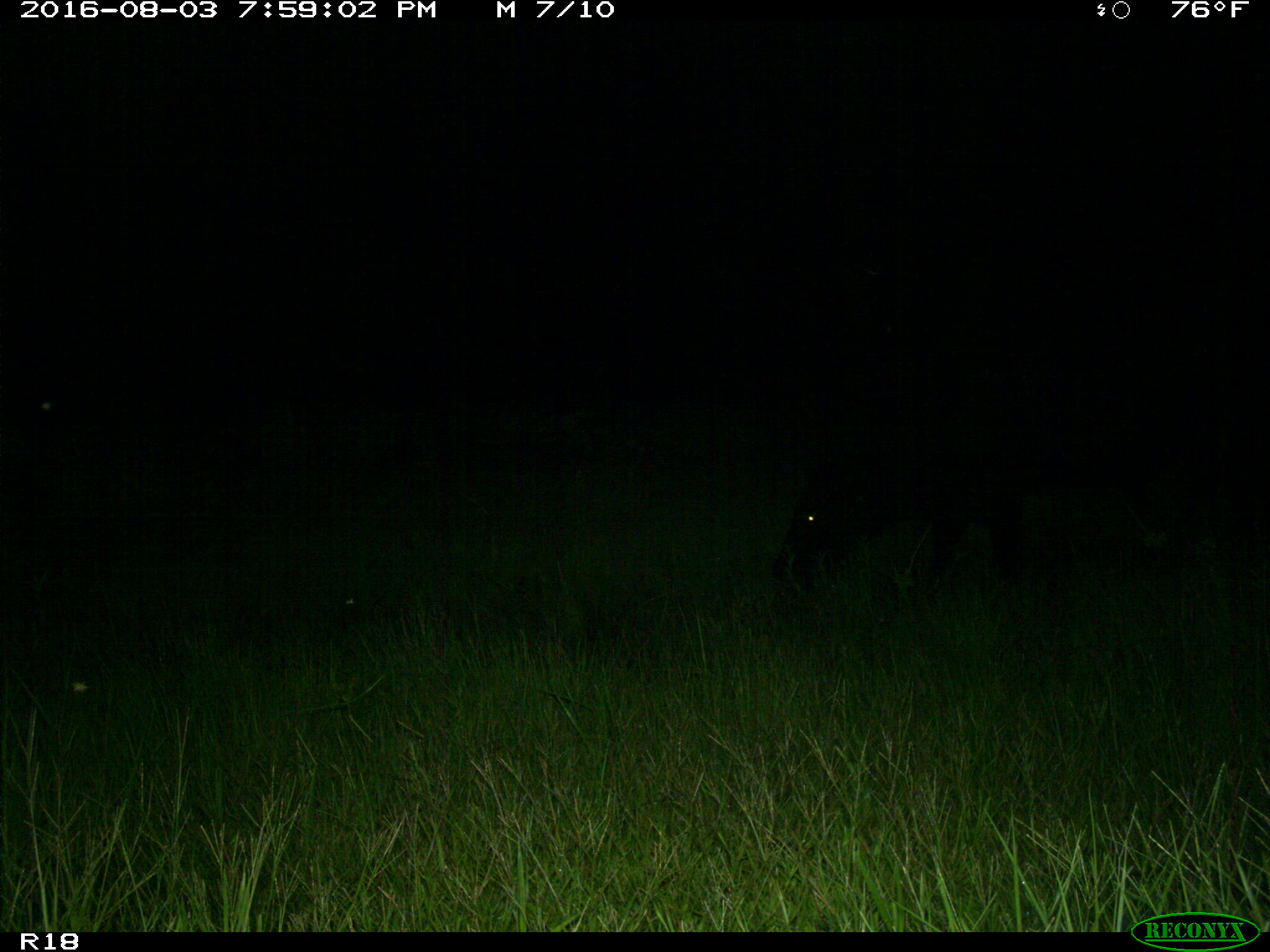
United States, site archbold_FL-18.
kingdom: Animalia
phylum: Chordata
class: Mammalia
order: Artiodactyla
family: Bovidae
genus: Bos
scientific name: Bos taurus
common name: domestic cow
Bos taurus (domestic cow).